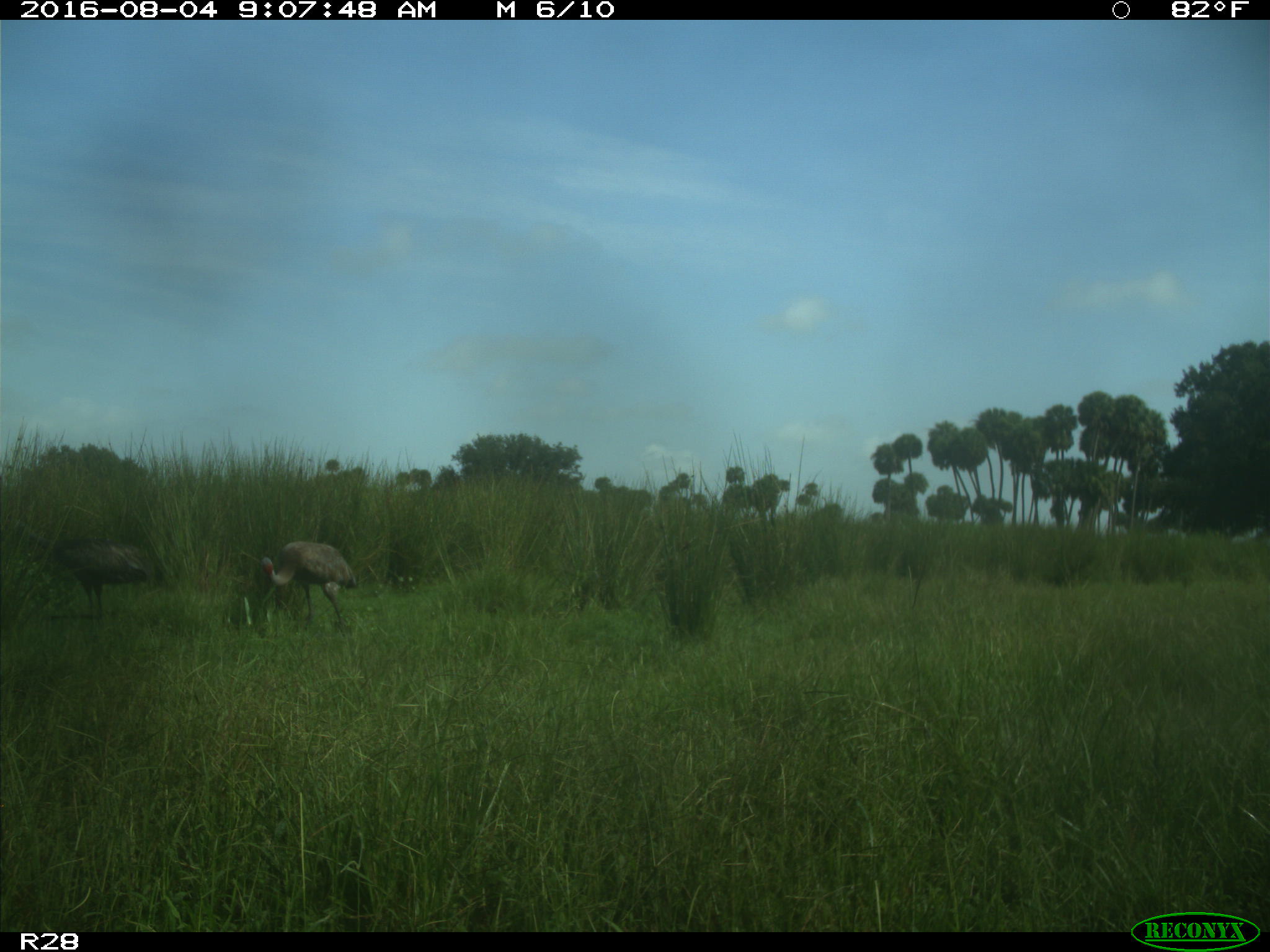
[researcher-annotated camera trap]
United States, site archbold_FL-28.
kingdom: Animalia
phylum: Chordata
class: Aves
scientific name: Aves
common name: birds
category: unidentified bird